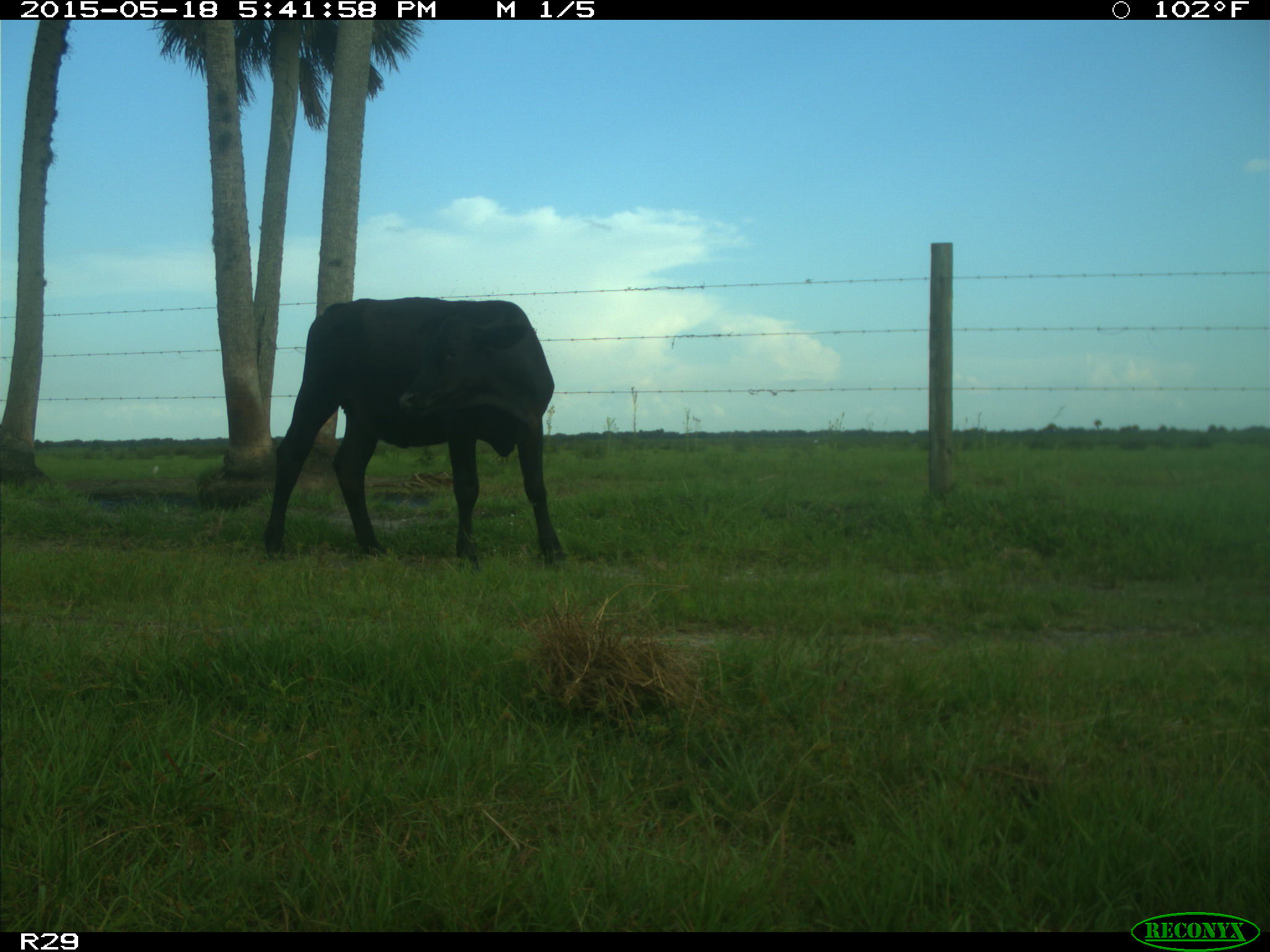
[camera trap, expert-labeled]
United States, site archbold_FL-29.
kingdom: Animalia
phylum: Chordata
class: Mammalia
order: Artiodactyla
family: Bovidae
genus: Bos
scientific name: Bos taurus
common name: domestic cow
Bos taurus (domestic cow).